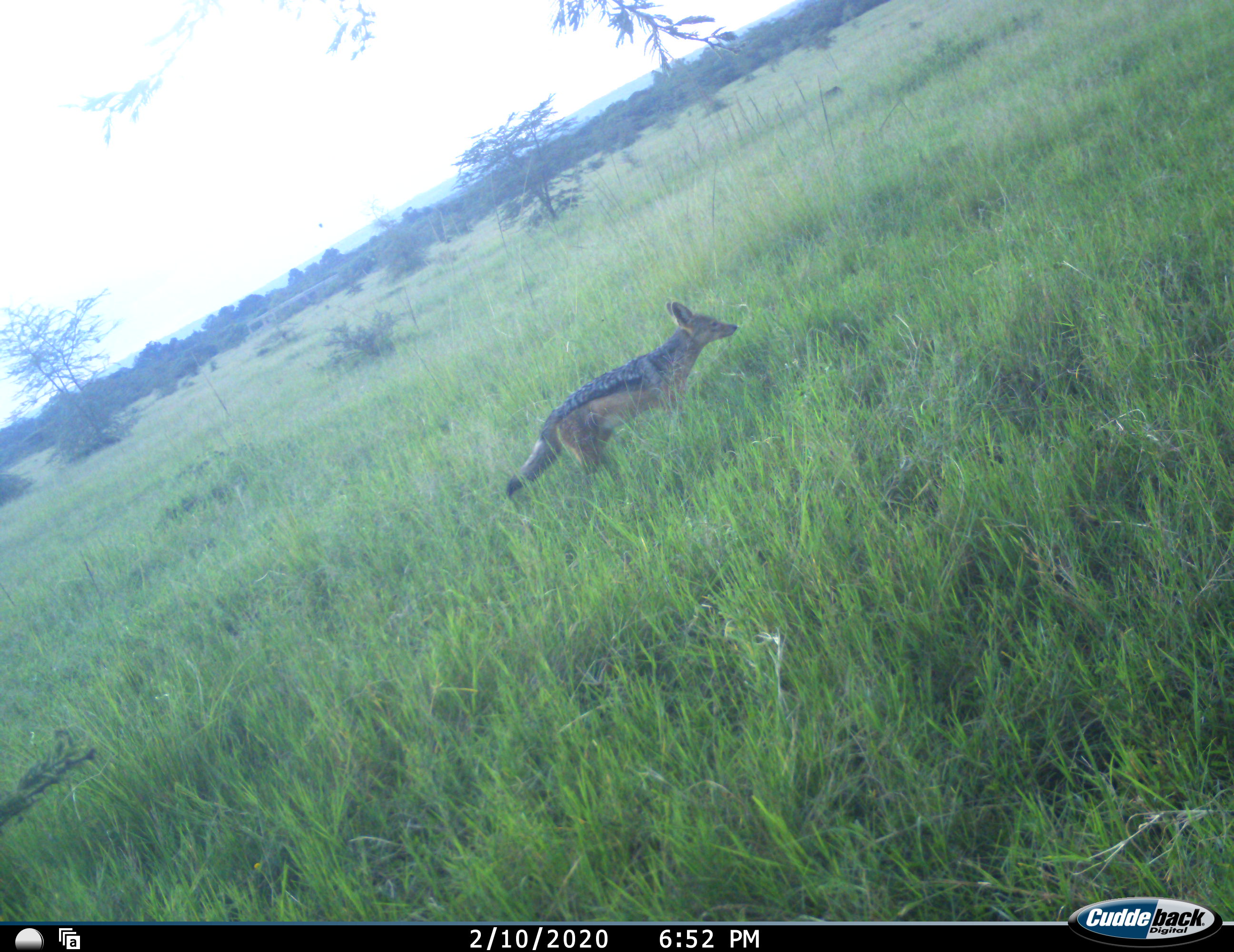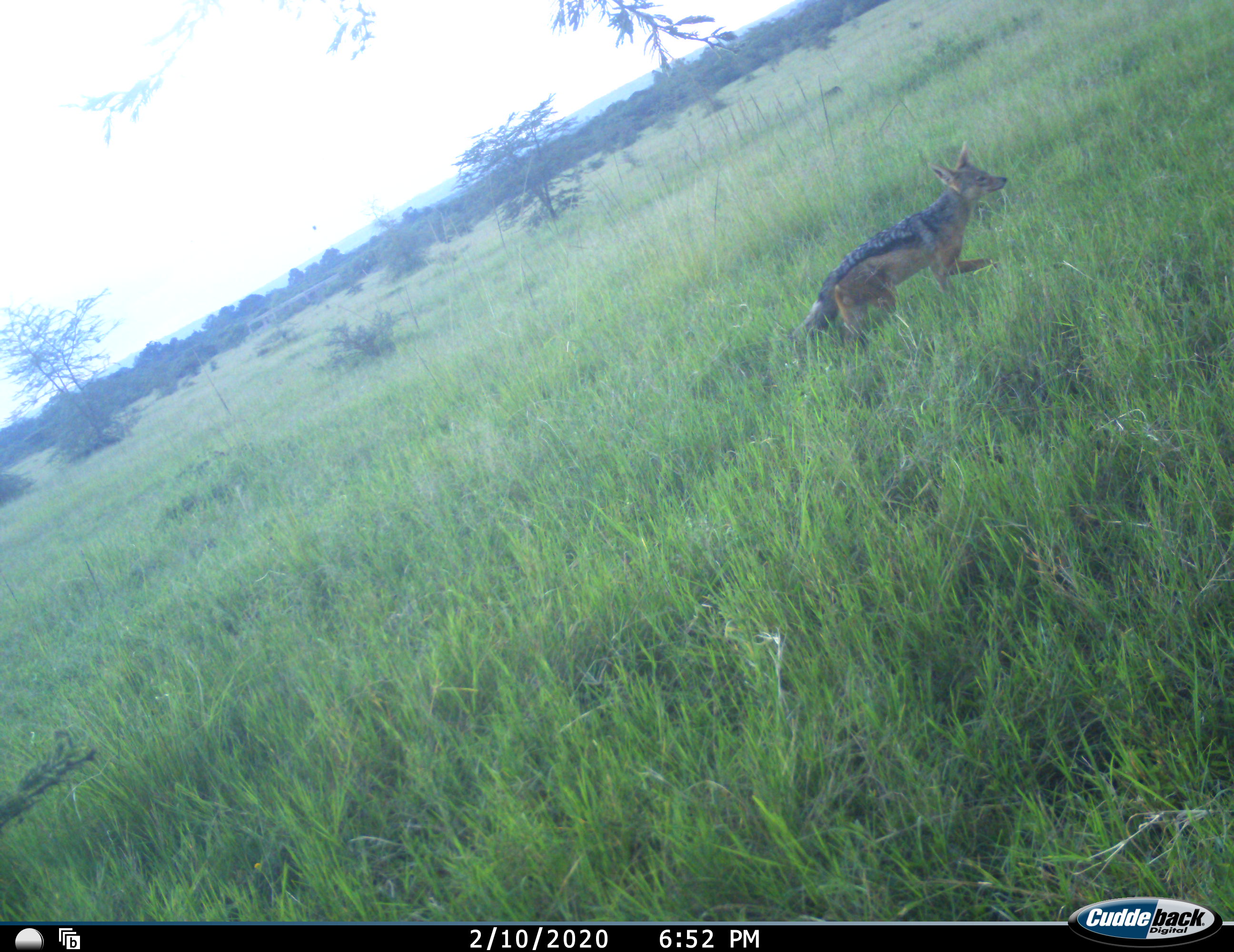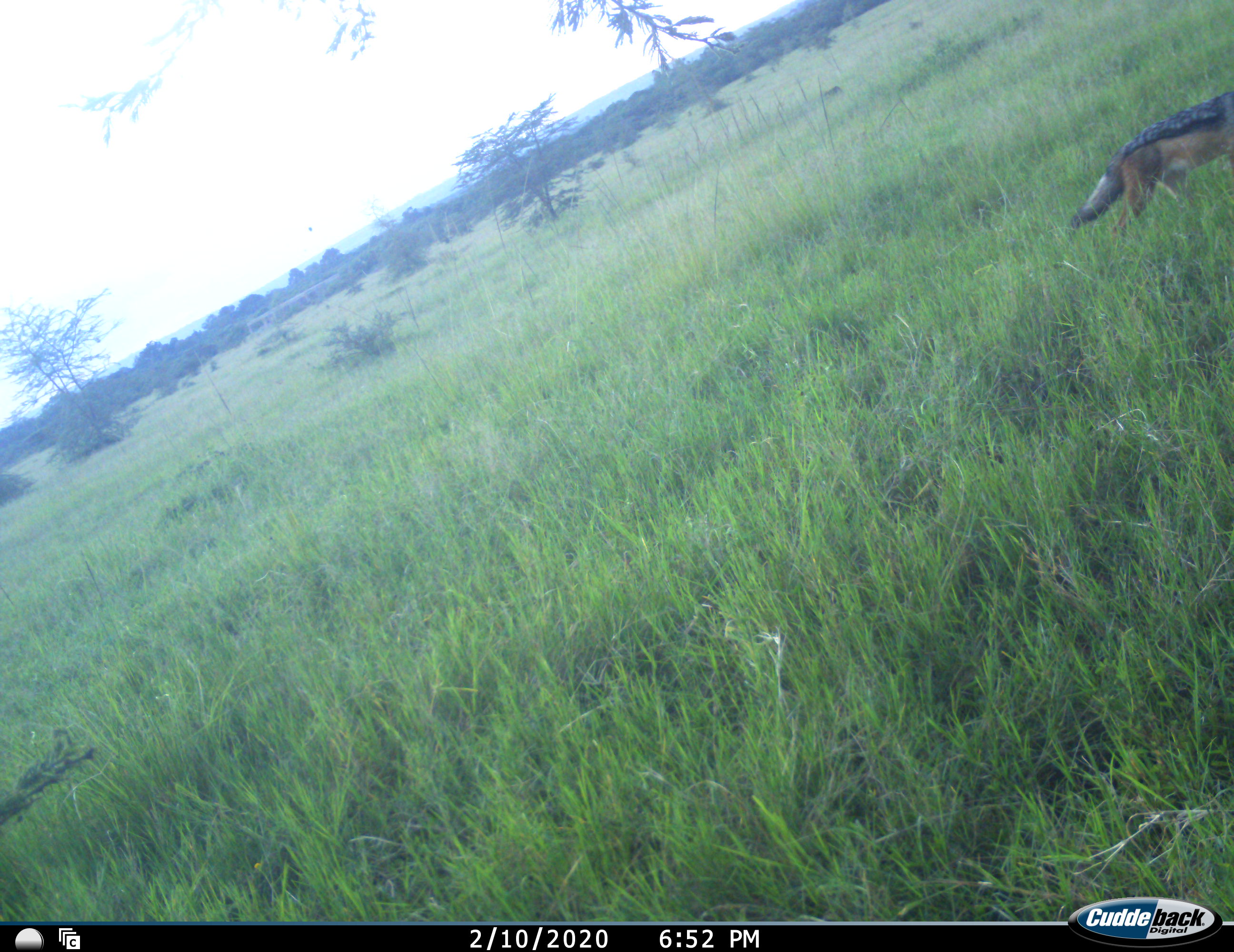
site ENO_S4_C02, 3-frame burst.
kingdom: Animalia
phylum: Chordata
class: Mammalia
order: Carnivora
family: Canidae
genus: Lupulella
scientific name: Lupulella mesomelas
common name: black-backed jackal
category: jackalblackbacked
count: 1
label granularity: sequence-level